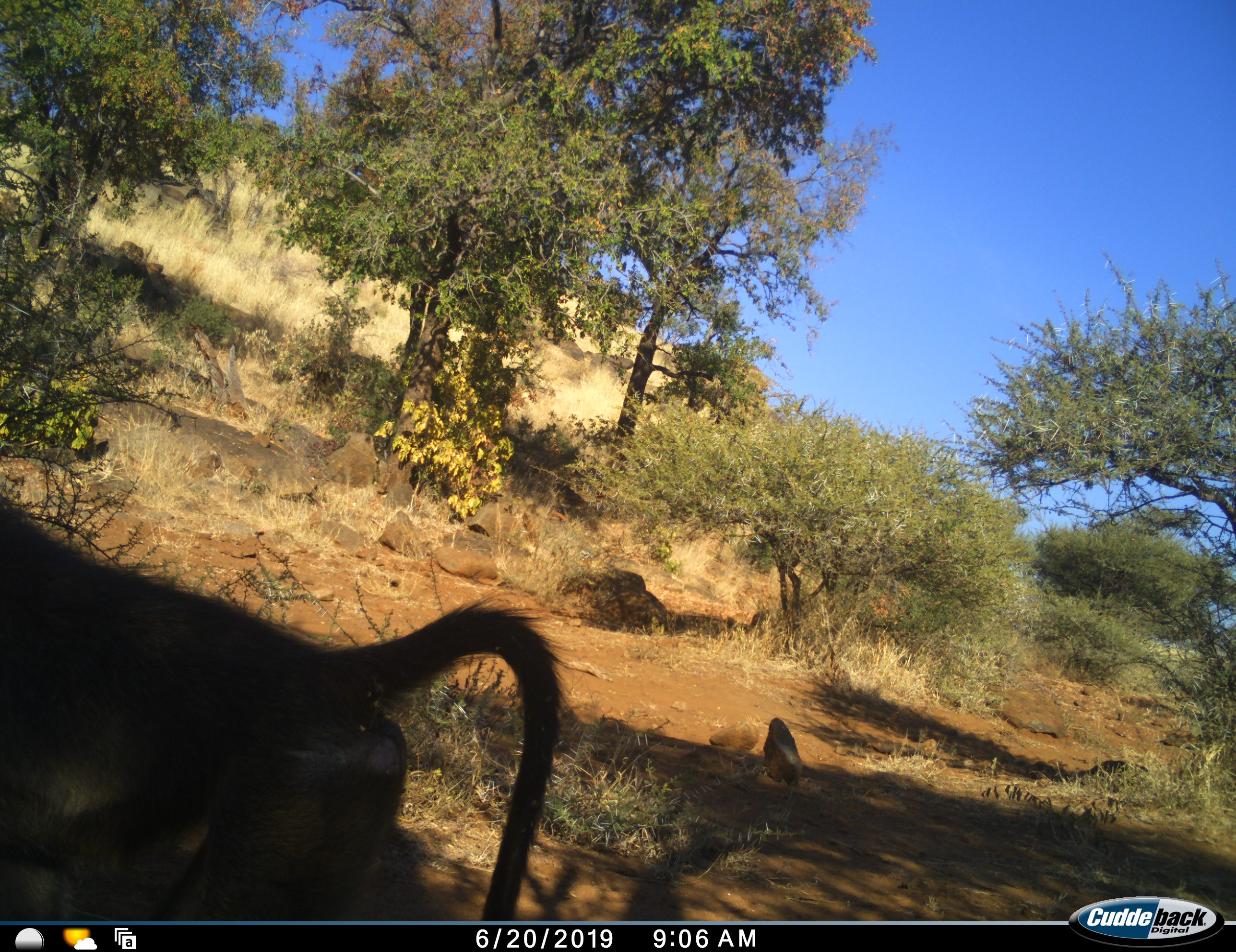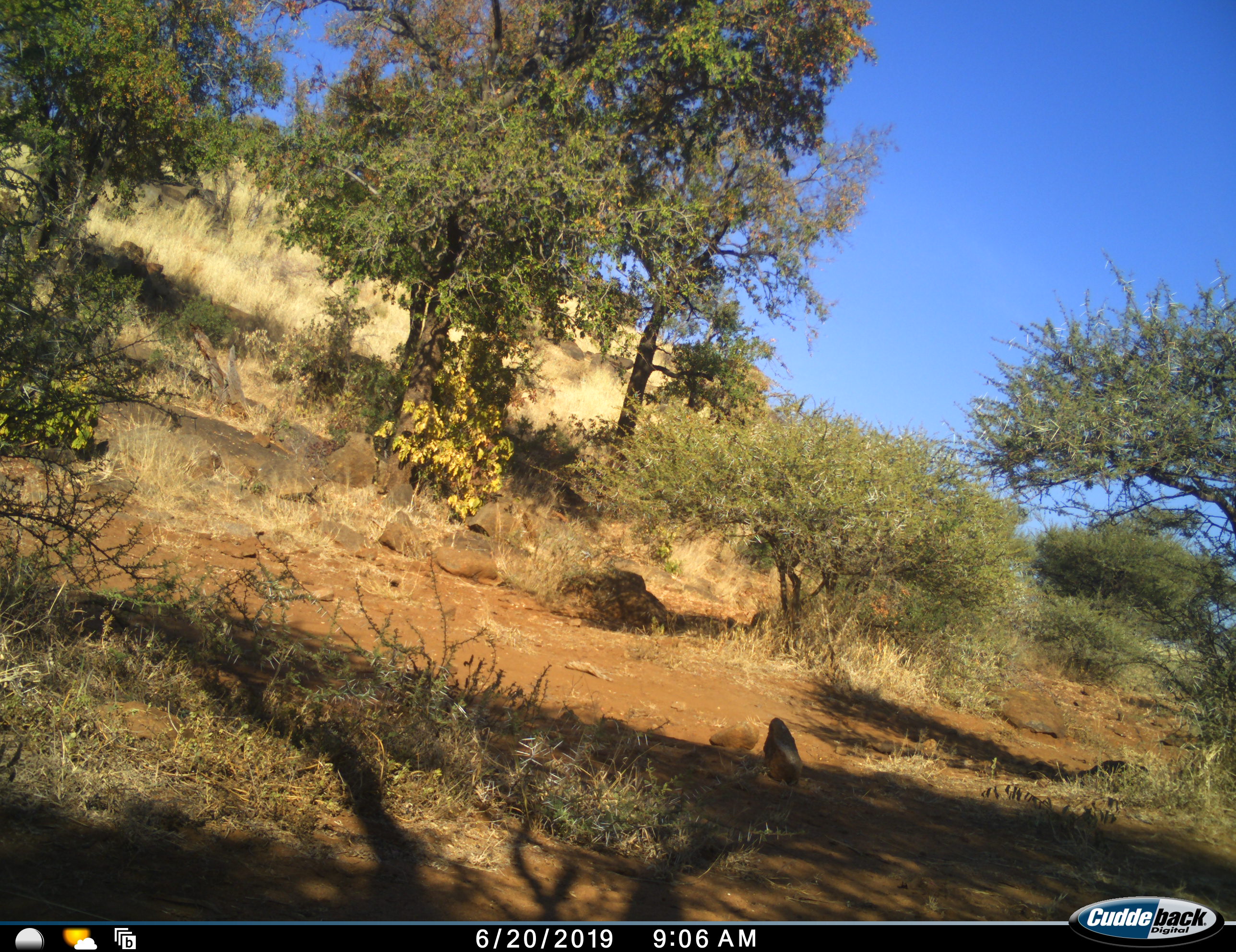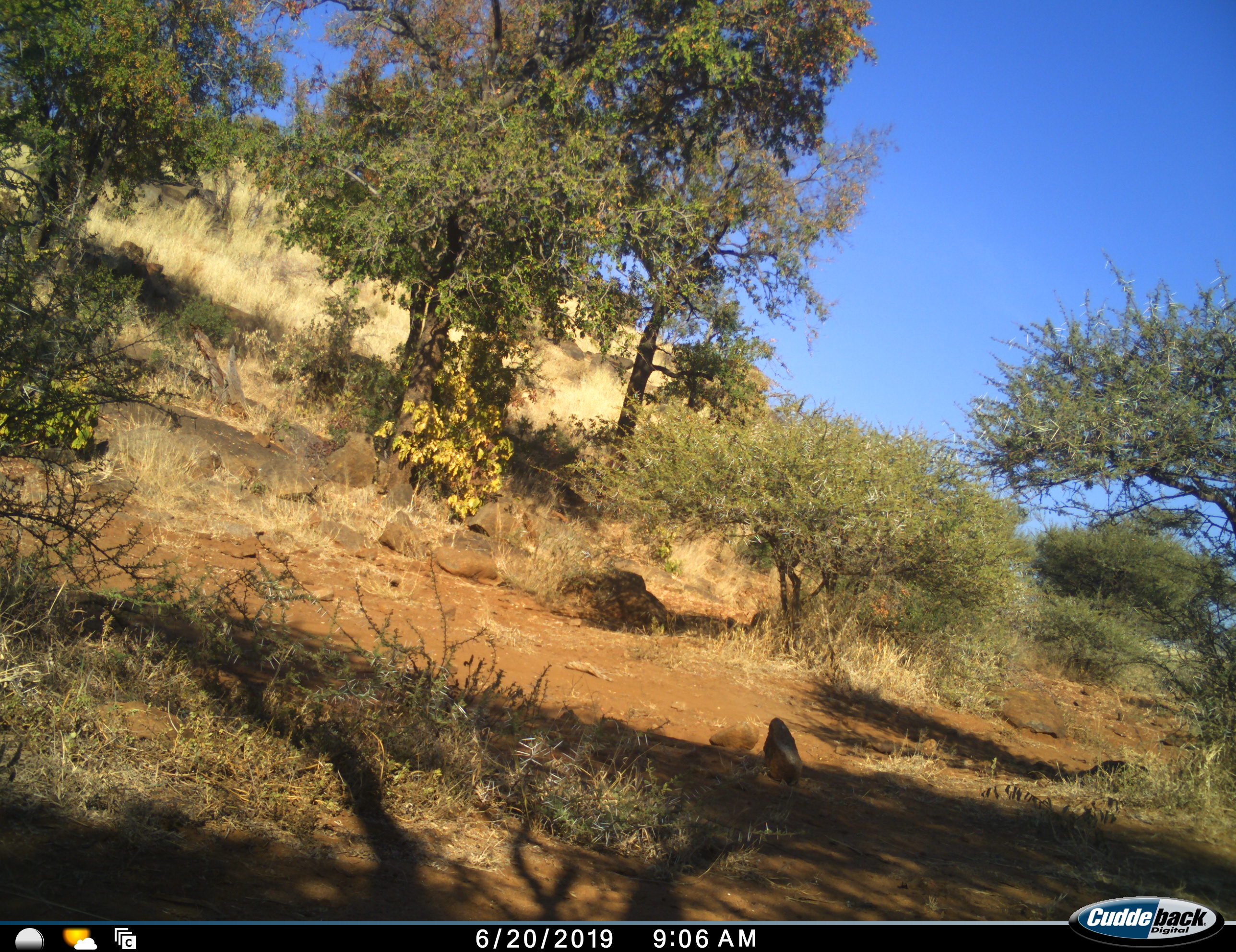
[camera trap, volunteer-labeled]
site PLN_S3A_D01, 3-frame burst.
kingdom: Animalia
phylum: Chordata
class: Mammalia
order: Primates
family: Cercopithecidae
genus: Papio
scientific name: Papio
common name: baboon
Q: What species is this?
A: Baboon (Papio).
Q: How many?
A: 1.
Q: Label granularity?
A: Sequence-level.